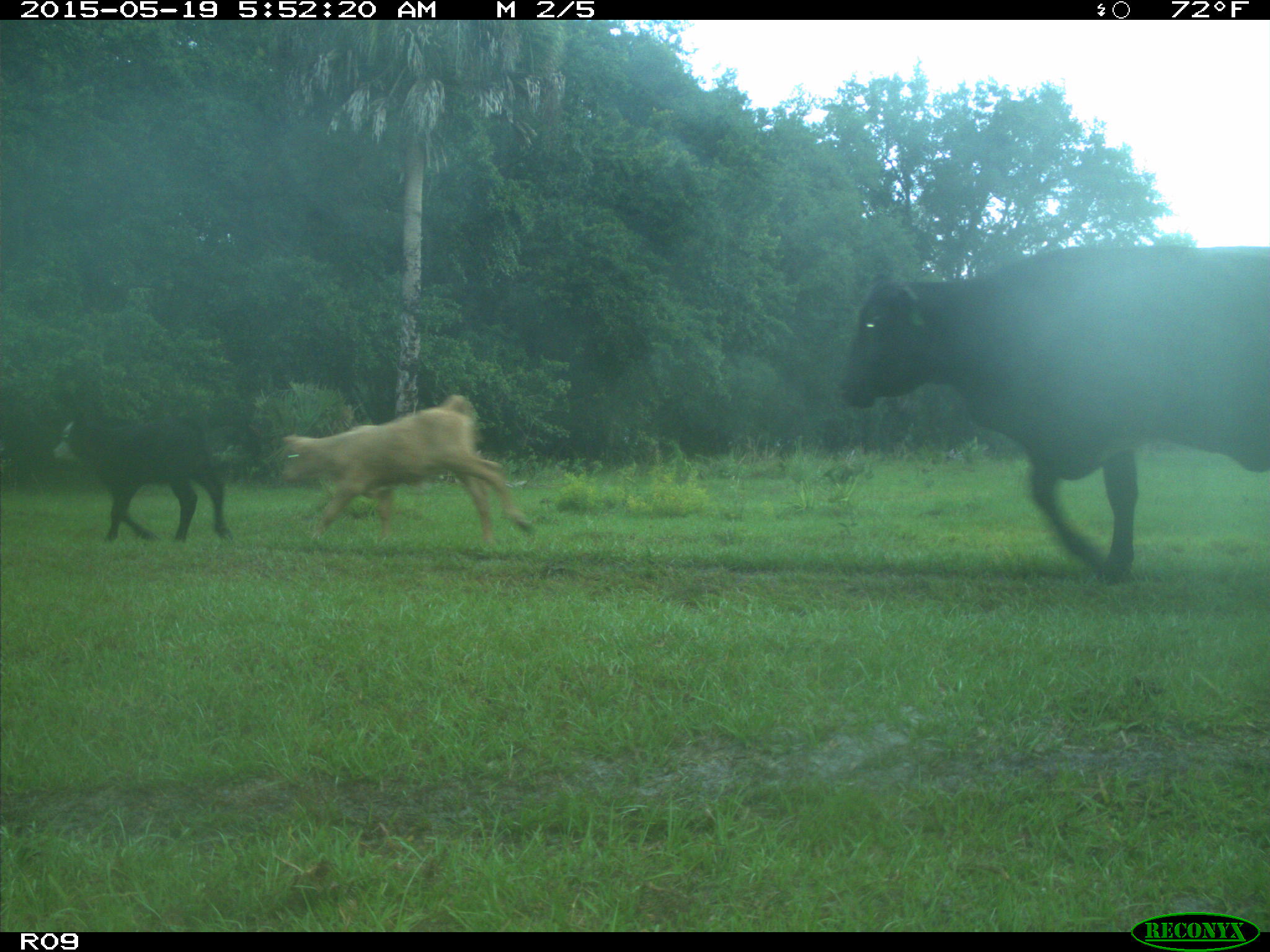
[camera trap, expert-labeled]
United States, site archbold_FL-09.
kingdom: Animalia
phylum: Chordata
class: Mammalia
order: Artiodactyla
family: Bovidae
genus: Bos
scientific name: Bos taurus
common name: domestic cow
Bos taurus (domestic cow).